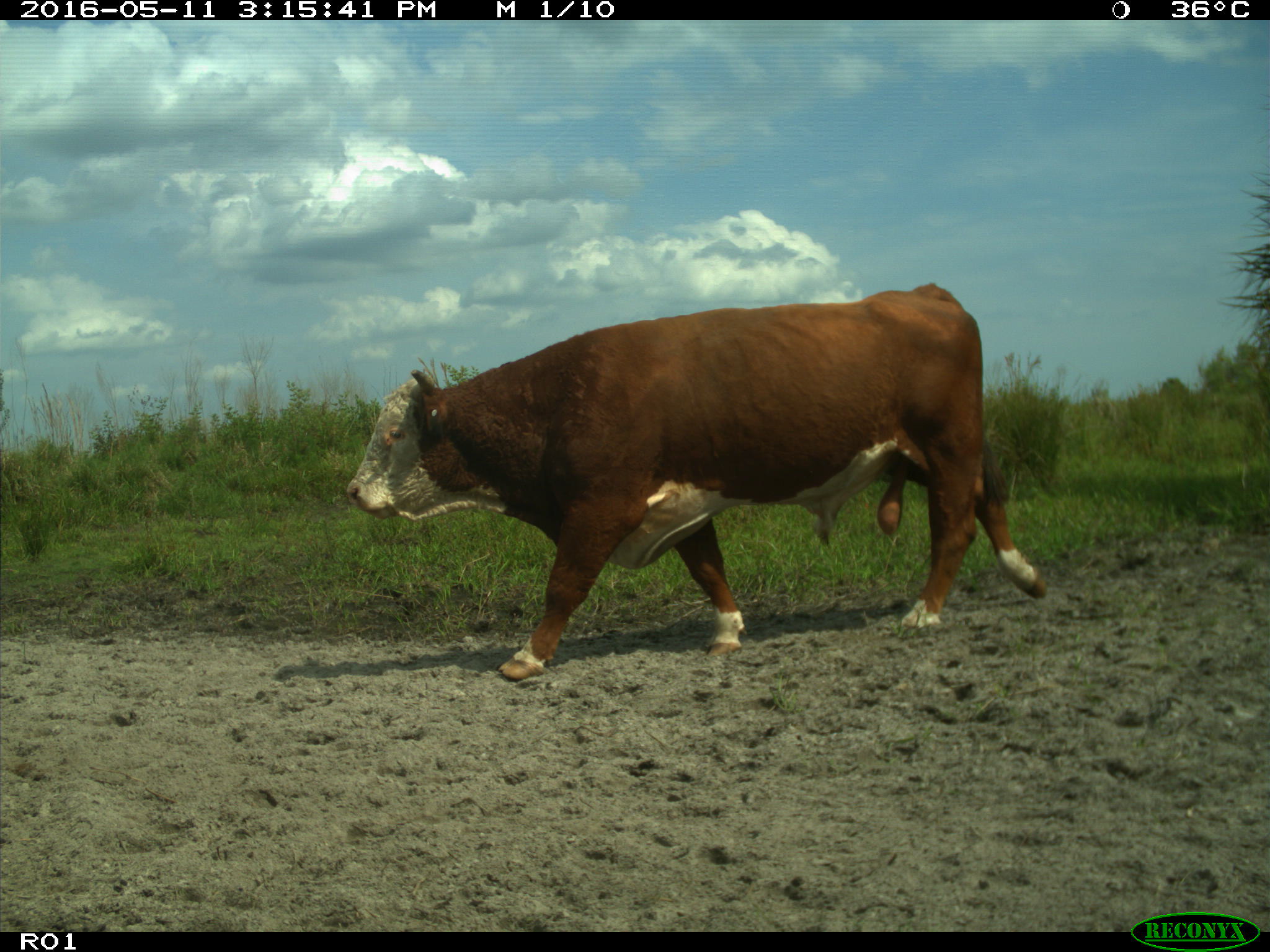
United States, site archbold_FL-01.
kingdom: Animalia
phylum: Chordata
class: Mammalia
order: Artiodactyla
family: Bovidae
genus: Bos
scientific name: Bos taurus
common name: domestic cow